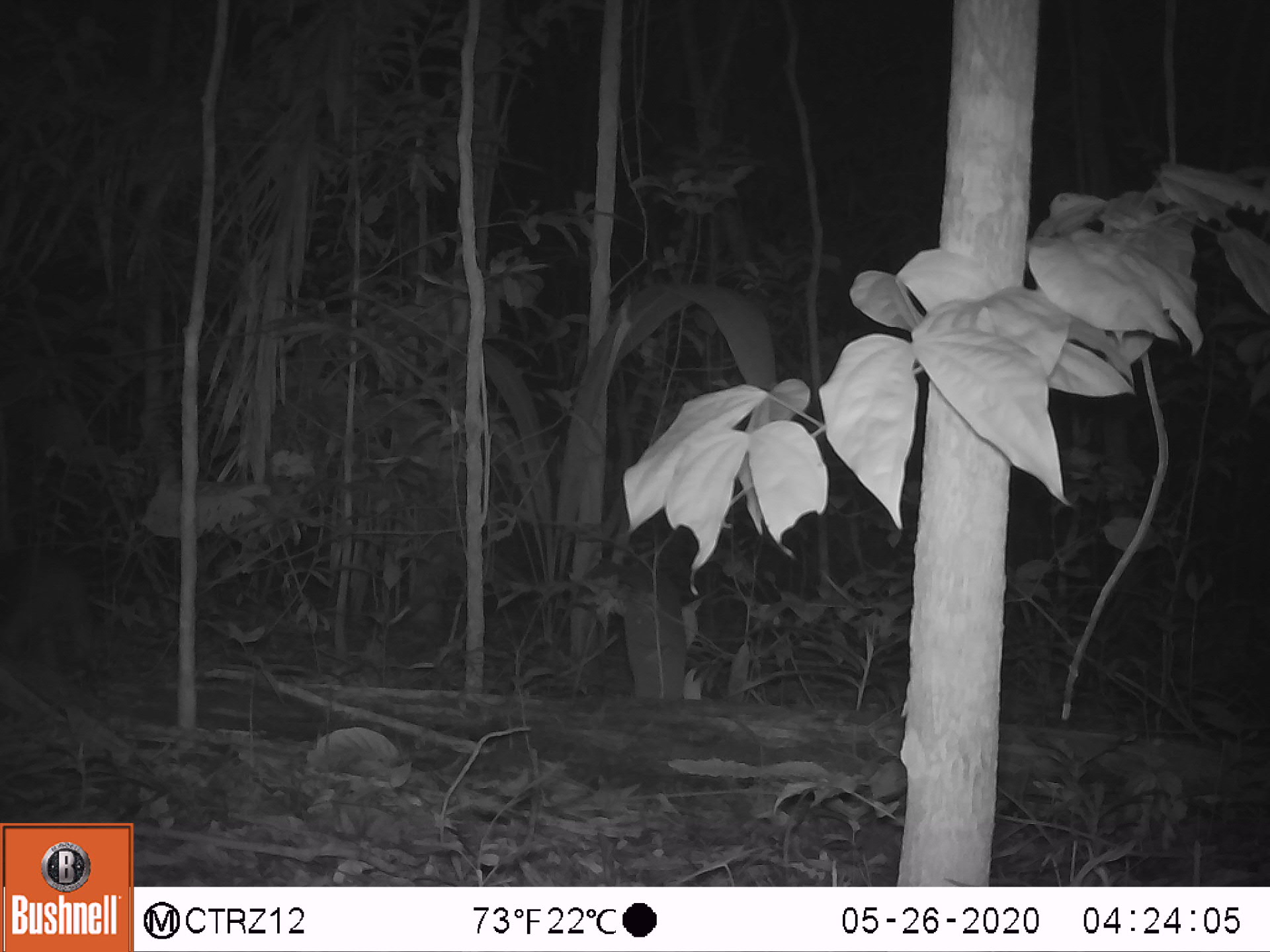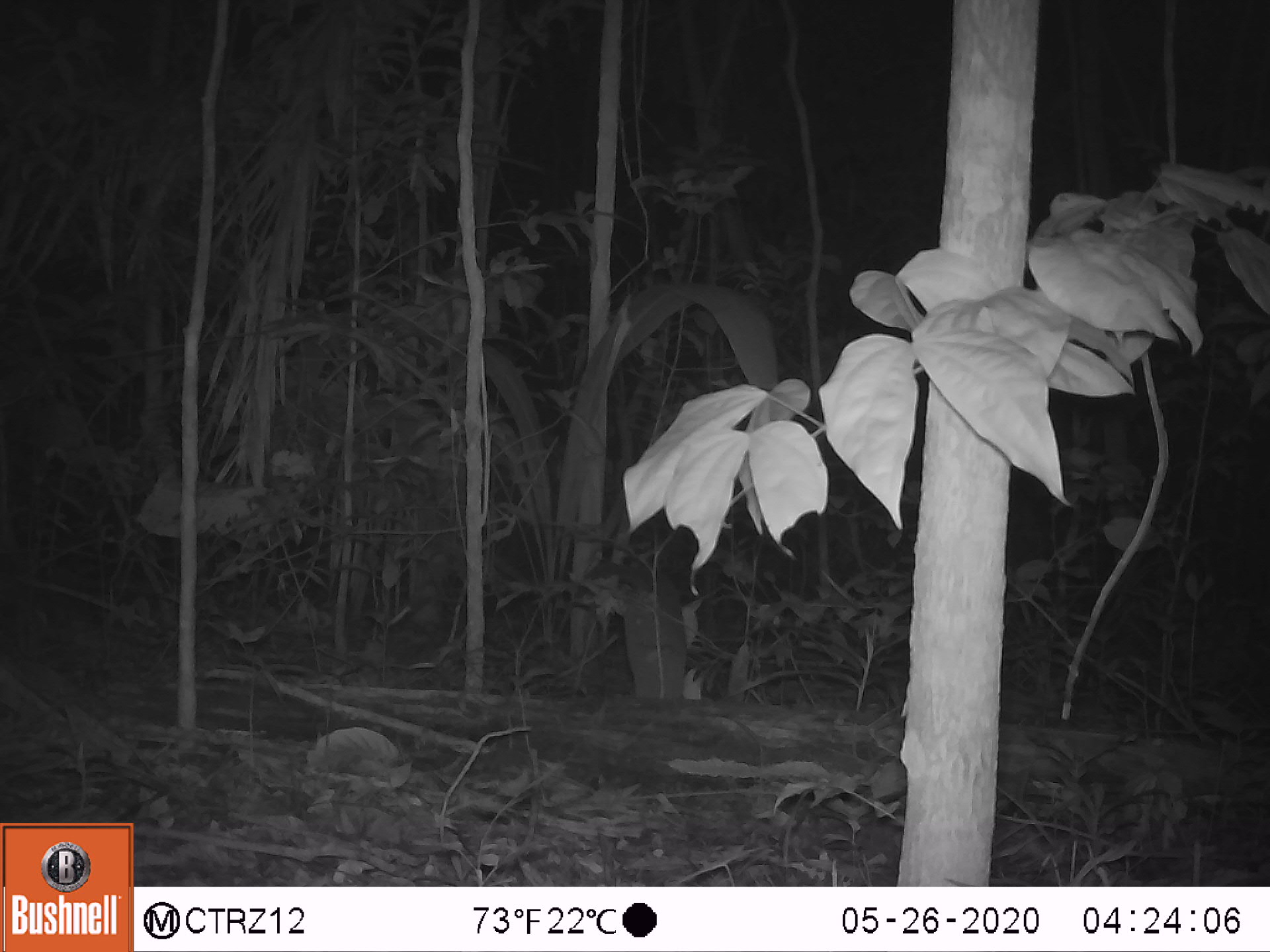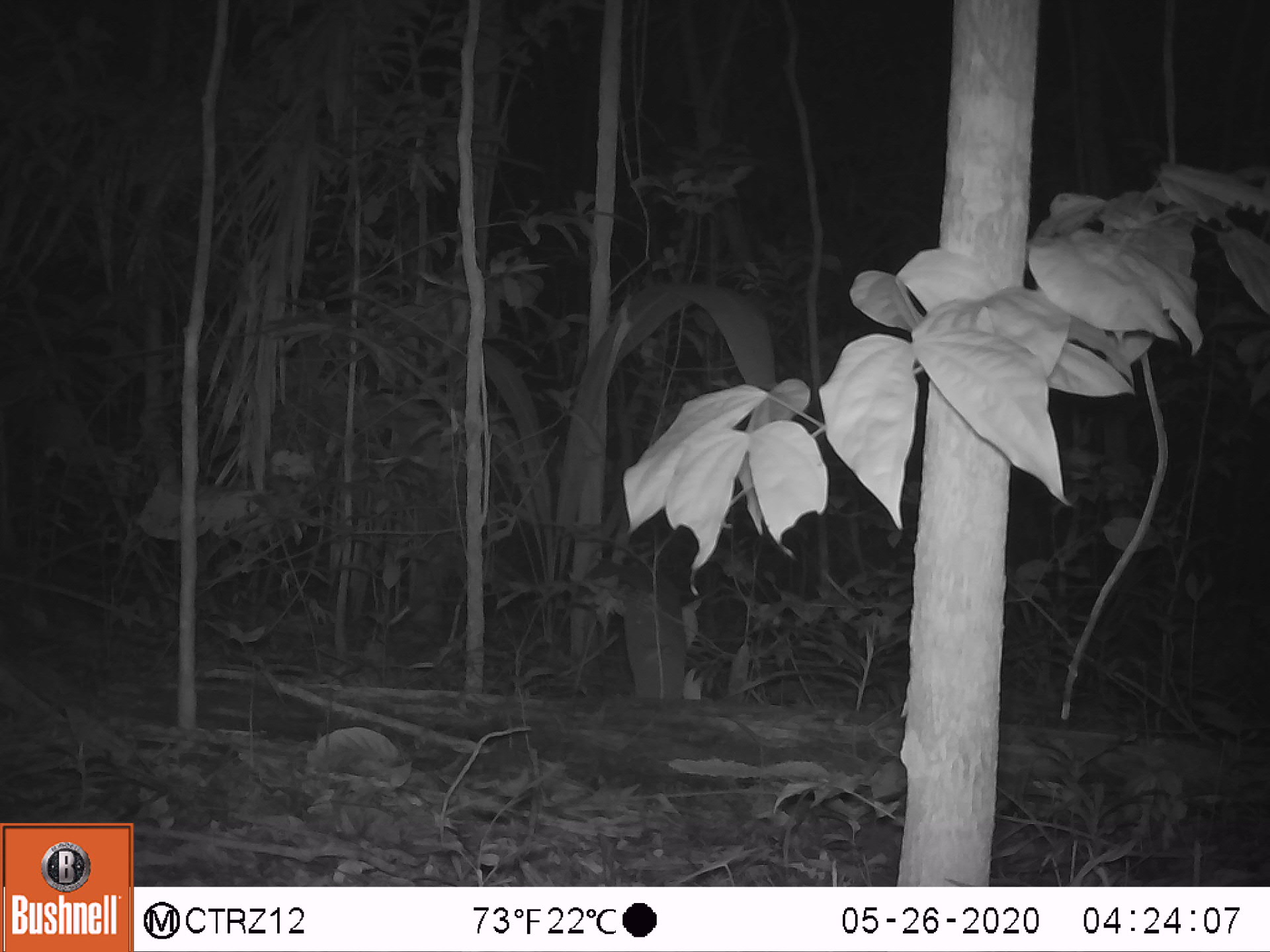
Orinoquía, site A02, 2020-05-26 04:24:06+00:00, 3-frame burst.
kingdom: Animalia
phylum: Chordata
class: Mammalia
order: Pilosa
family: Myrmecophagidae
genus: Tamandua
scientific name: Tamandua tetradactyla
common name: southern tamandua